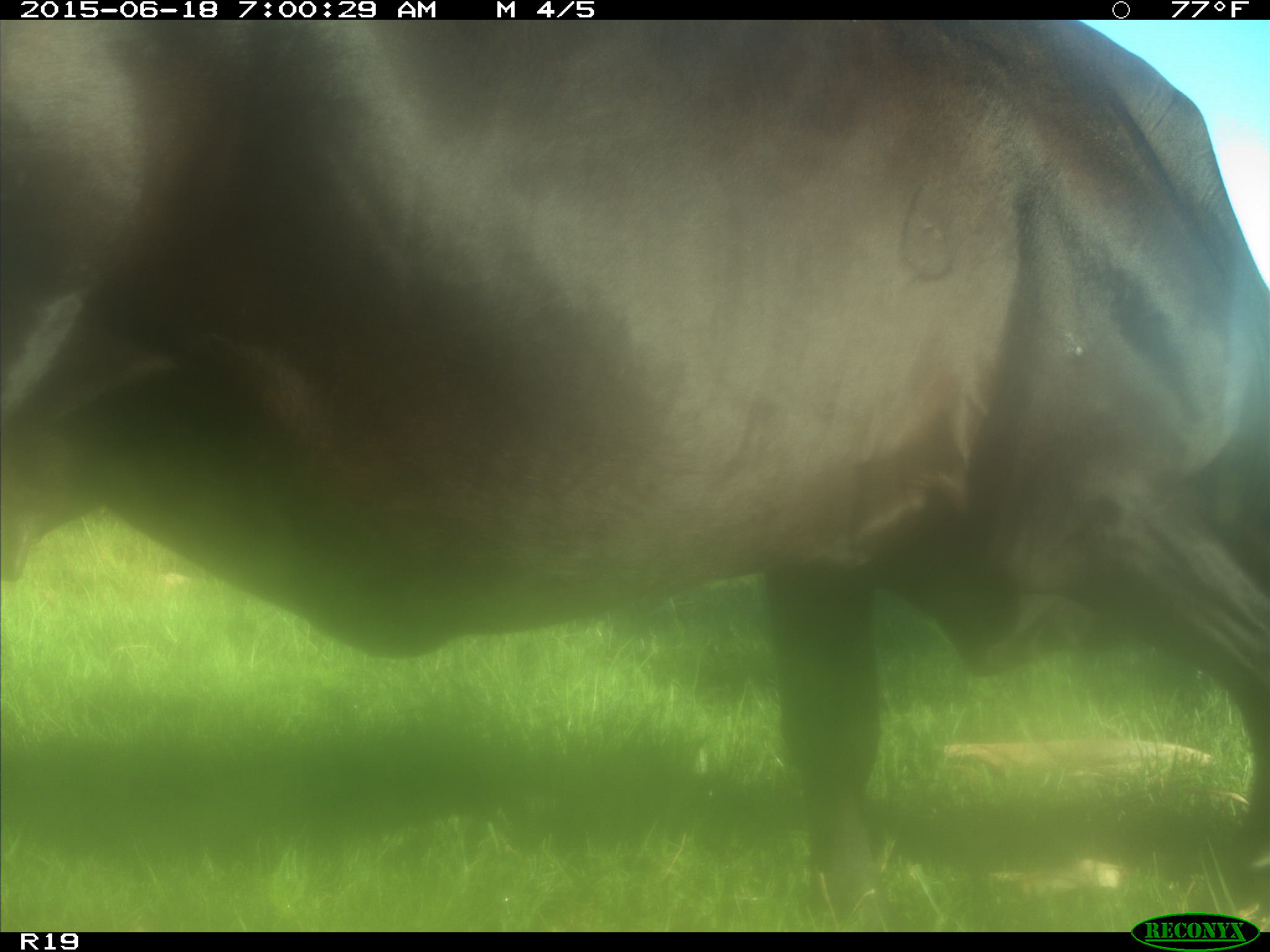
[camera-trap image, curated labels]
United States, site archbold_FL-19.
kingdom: Animalia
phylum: Chordata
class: Mammalia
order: Artiodactyla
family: Bovidae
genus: Bos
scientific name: Bos taurus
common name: domestic cow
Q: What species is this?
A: Bos taurus (domestic cow).